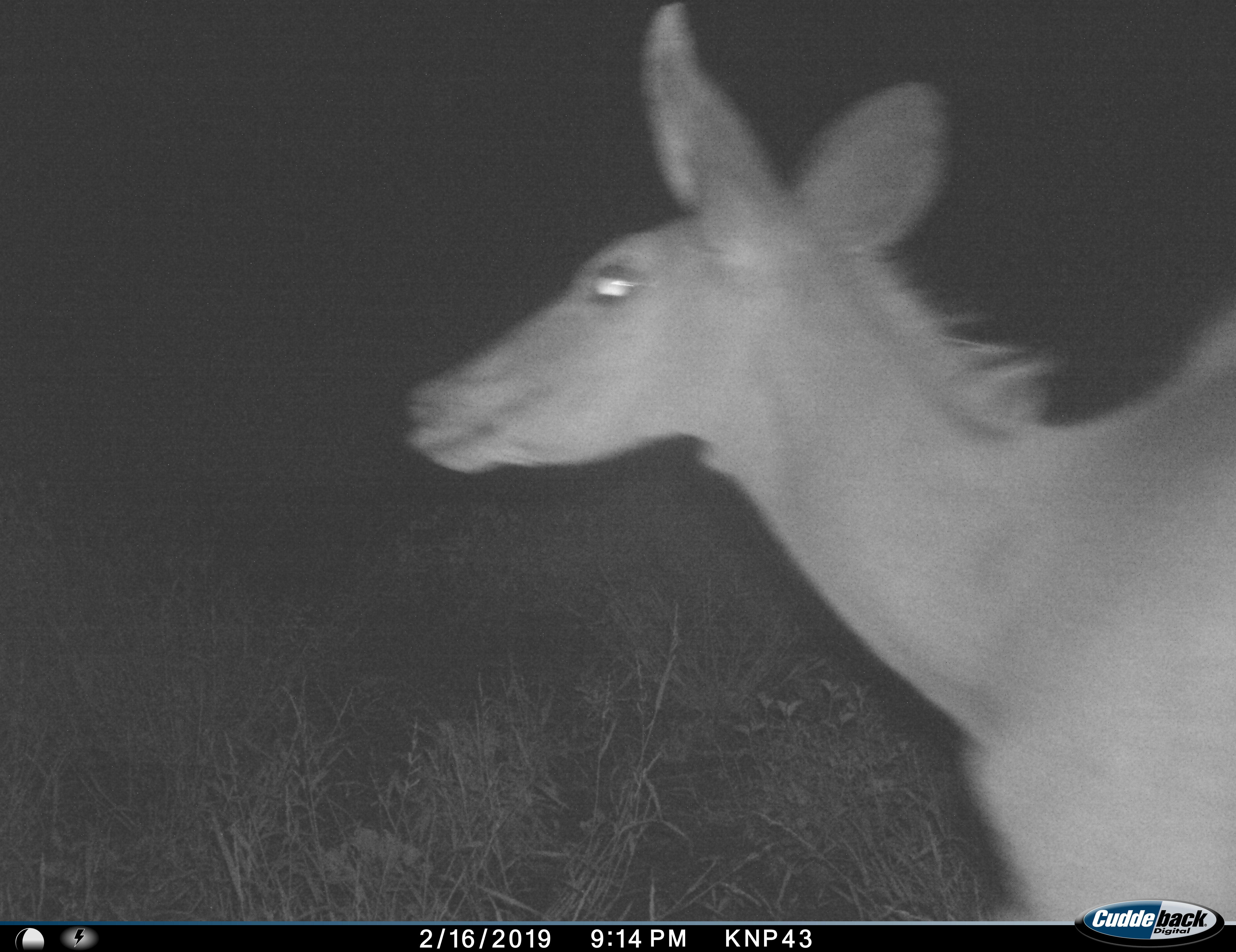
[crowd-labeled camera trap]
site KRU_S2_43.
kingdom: Animalia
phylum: Chordata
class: Mammalia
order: Artiodactyla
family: Bovidae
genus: Tragelaphus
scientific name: Tragelaphus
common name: kudu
Kudu (Tragelaphus), count 1. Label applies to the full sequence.